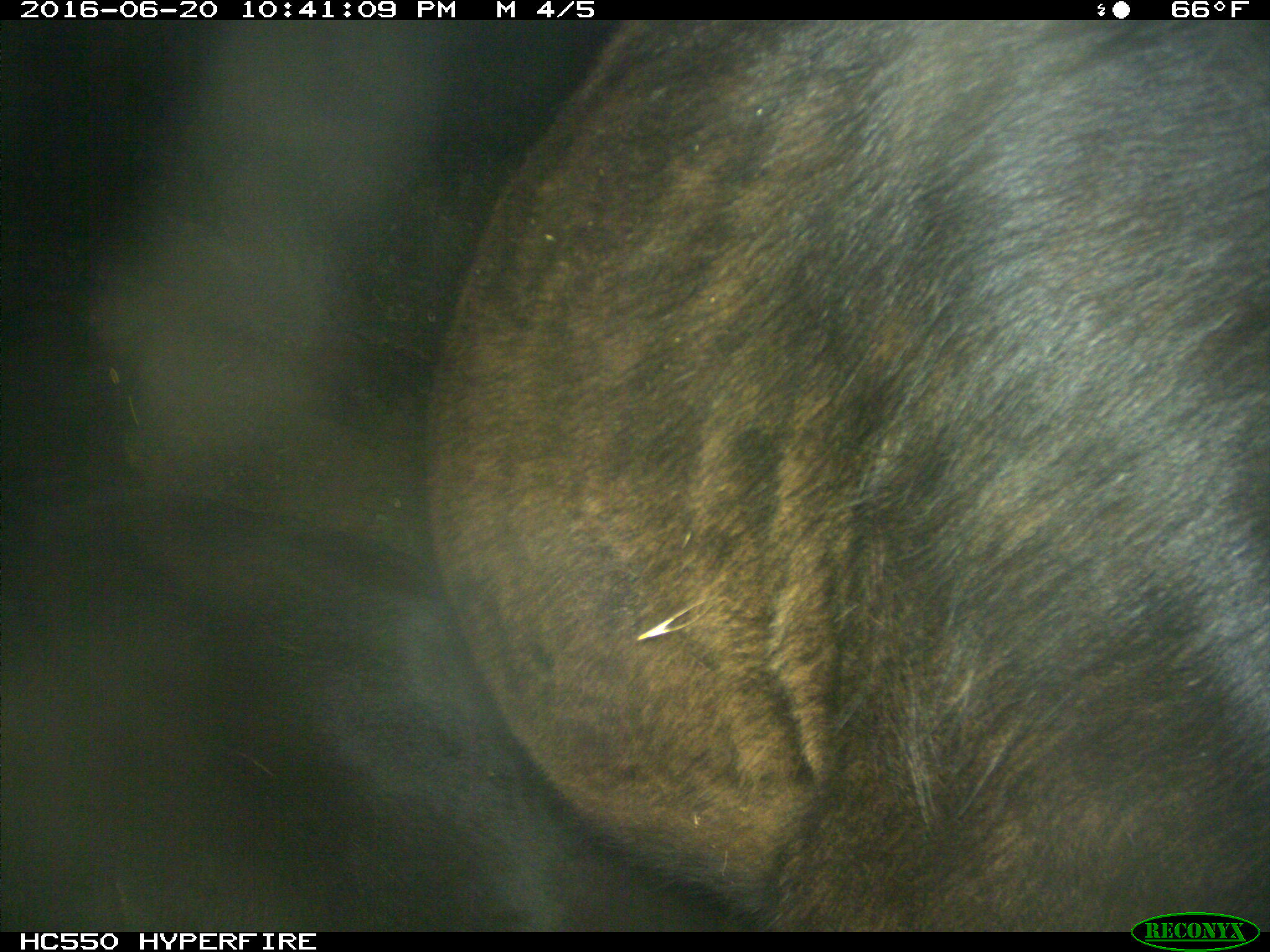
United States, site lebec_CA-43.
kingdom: Animalia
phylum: Chordata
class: Mammalia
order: Artiodactyla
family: Bovidae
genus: Bos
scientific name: Bos taurus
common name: domestic cow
Bos taurus (domestic cow).